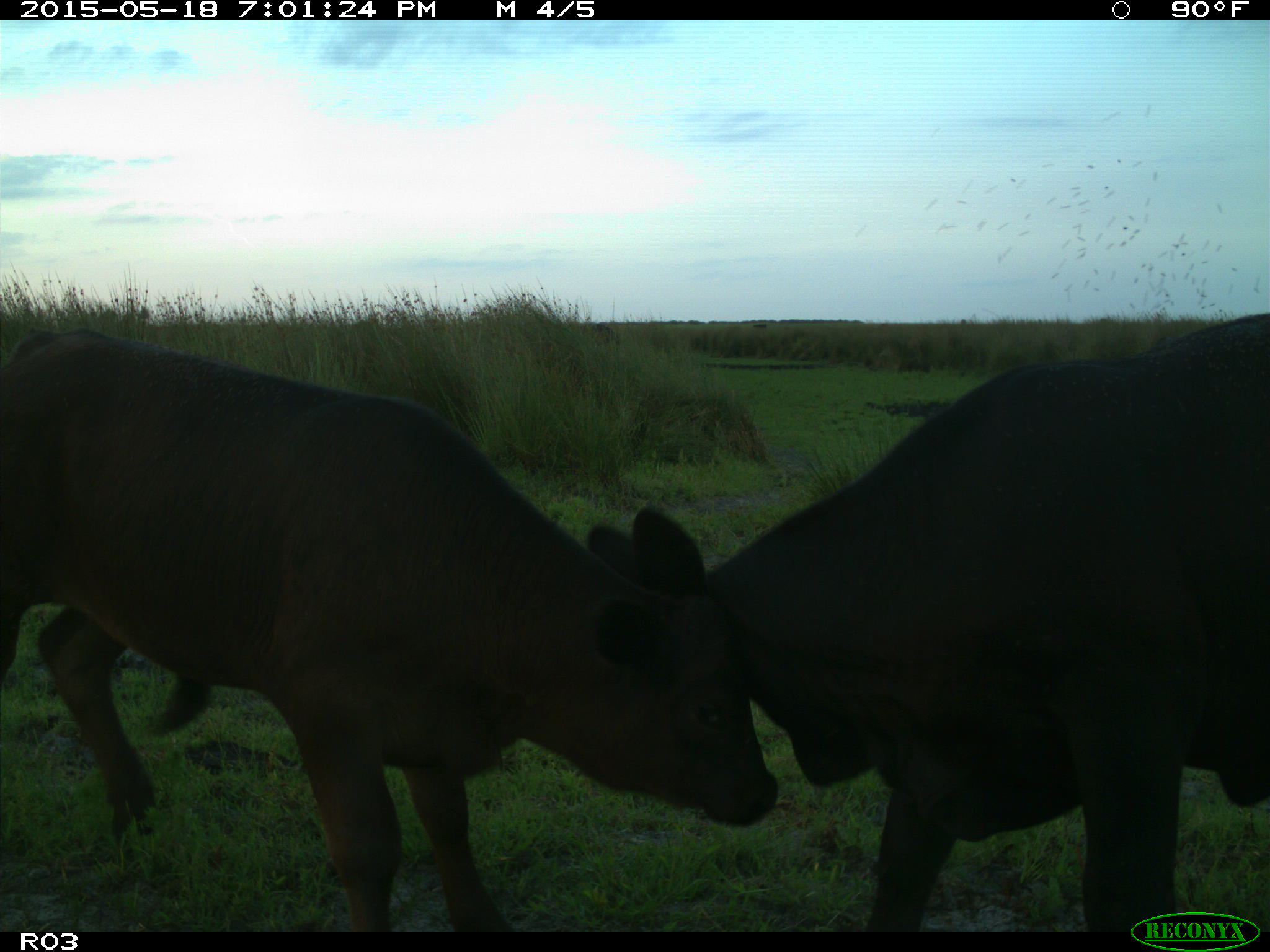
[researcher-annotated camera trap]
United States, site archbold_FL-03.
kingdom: Animalia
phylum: Chordata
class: Mammalia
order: Artiodactyla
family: Bovidae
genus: Bos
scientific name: Bos taurus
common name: domestic cow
Bos taurus (domestic cow).